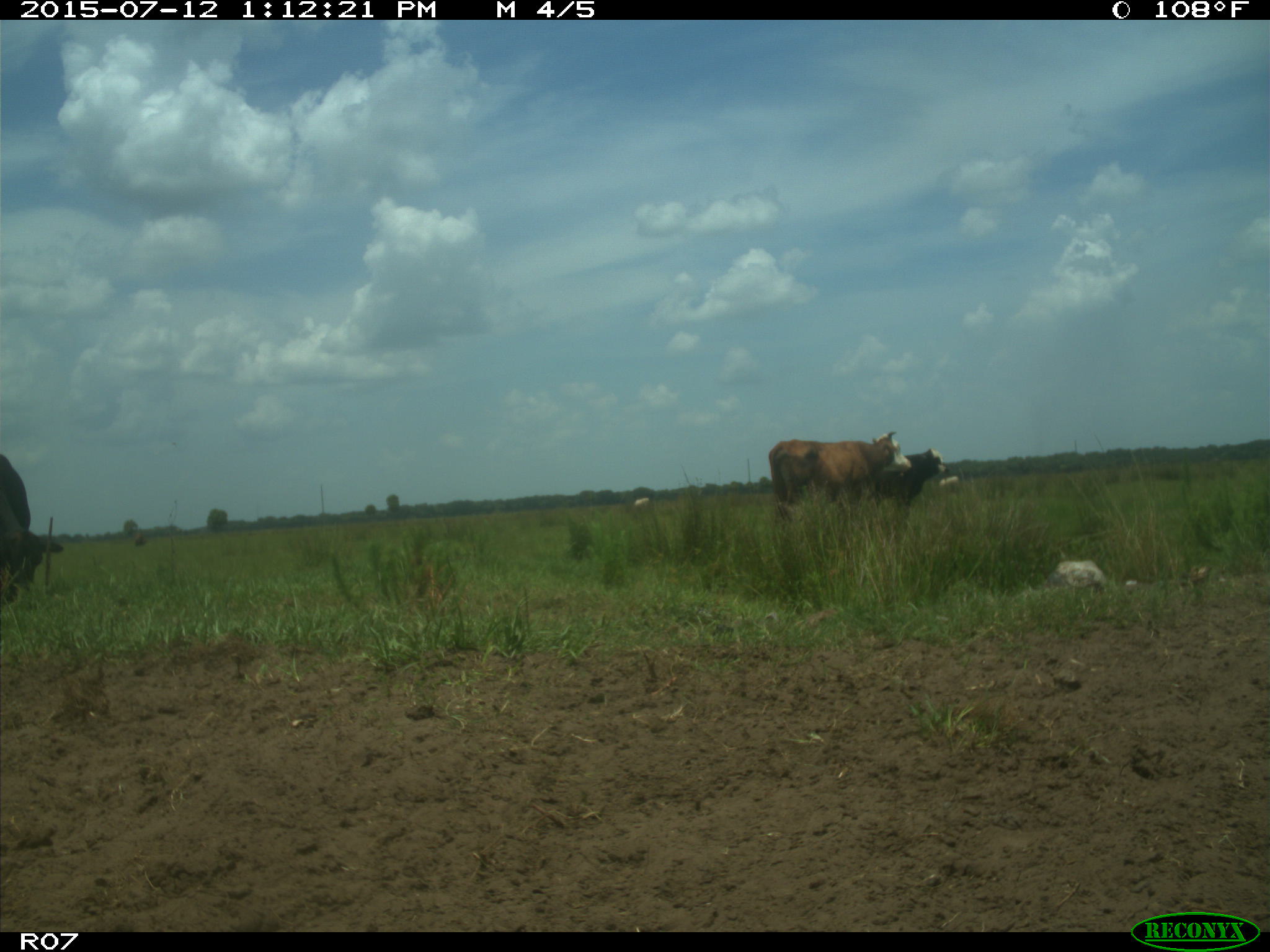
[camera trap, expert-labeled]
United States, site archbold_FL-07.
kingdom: Animalia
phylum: Chordata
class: Mammalia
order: Artiodactyla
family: Bovidae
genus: Bos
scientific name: Bos taurus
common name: domestic cow